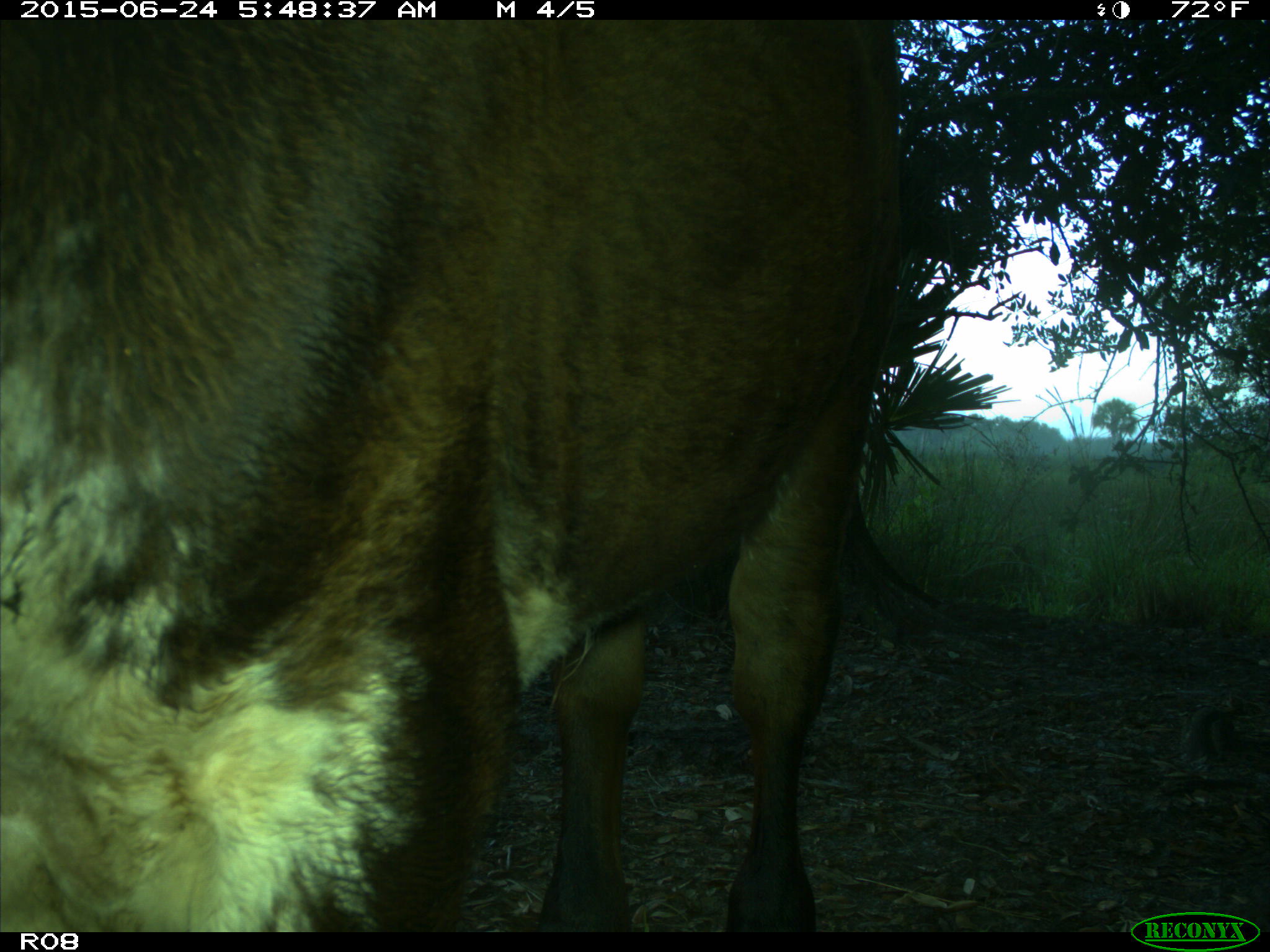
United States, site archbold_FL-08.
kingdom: Animalia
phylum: Chordata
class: Mammalia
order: Artiodactyla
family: Bovidae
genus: Bos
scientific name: Bos taurus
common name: domestic cow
Bos taurus (domestic cow).